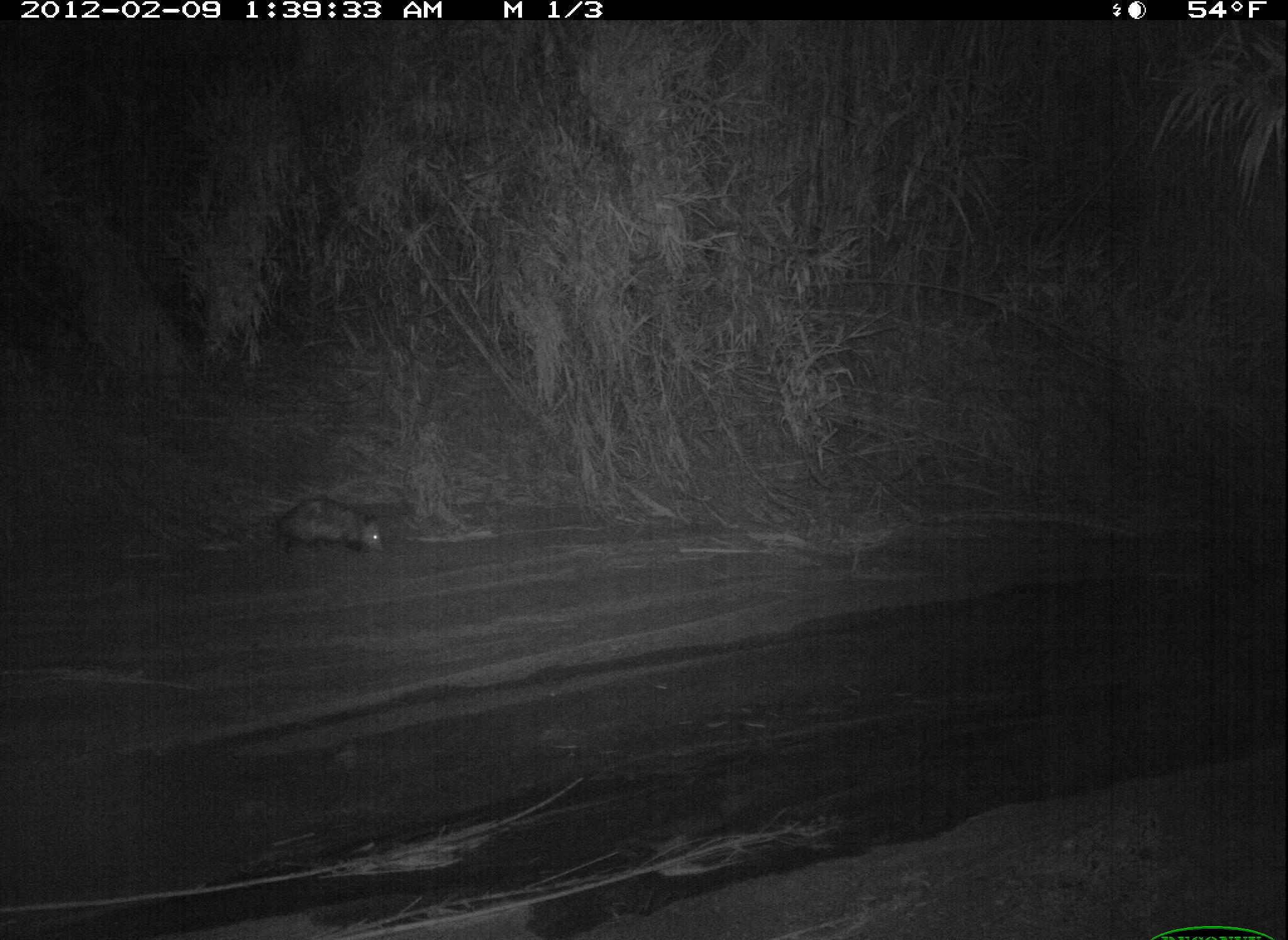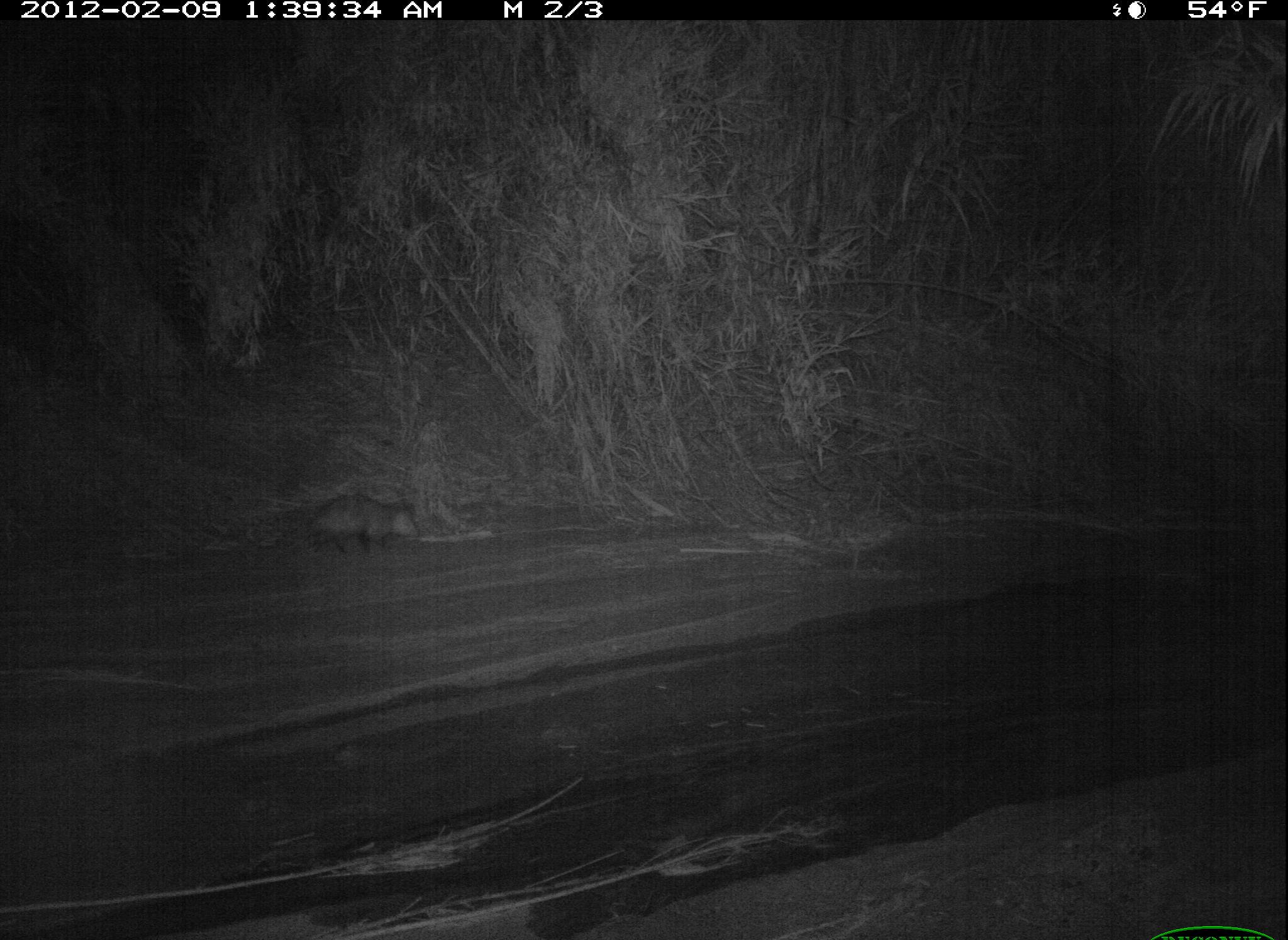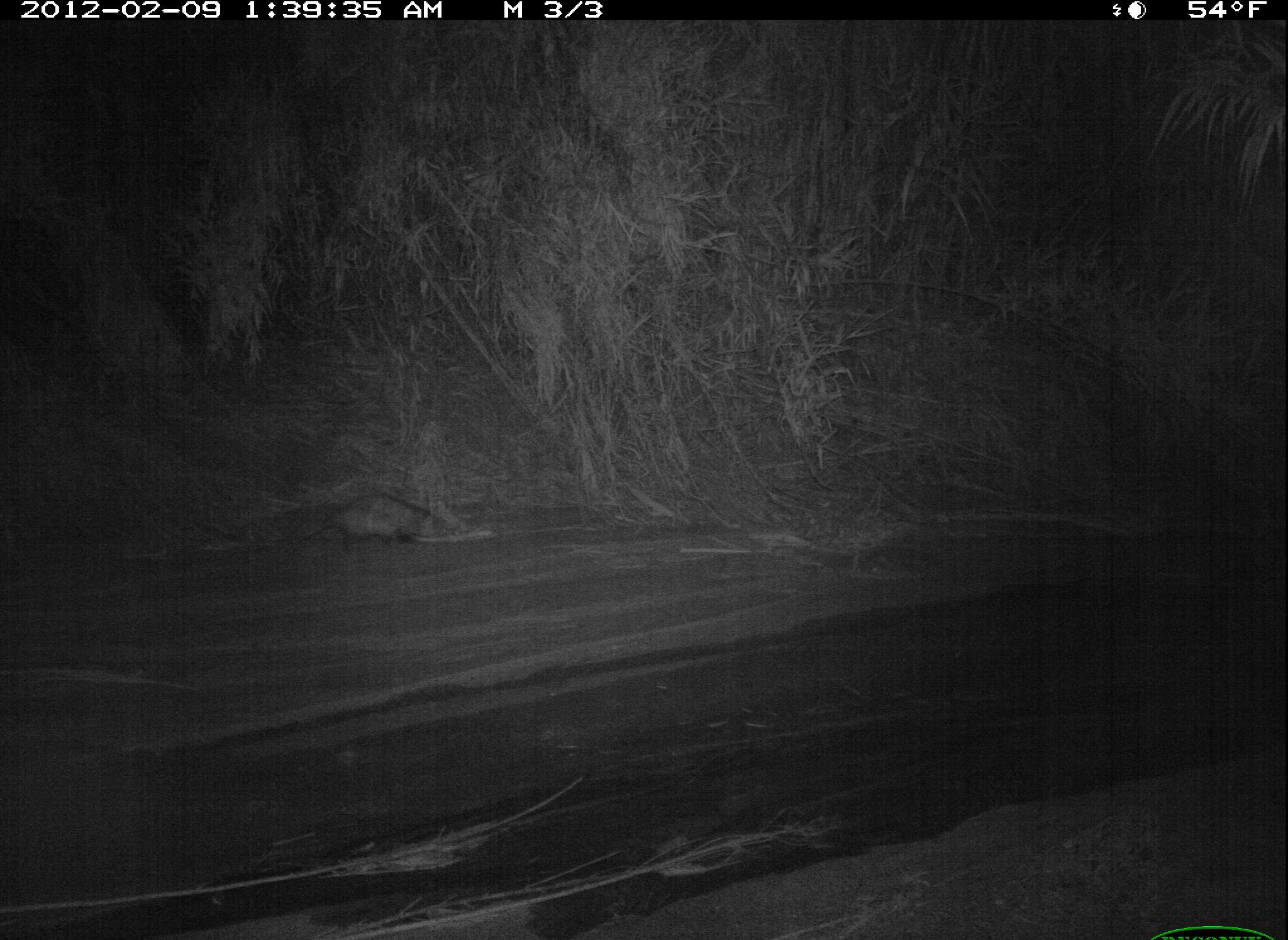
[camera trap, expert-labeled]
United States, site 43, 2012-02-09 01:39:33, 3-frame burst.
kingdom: Animalia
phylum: Chordata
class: Mammalia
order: Didelphimorphia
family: Didelphidae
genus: Didelphis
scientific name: Didelphis virginiana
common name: virginia opossum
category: opossum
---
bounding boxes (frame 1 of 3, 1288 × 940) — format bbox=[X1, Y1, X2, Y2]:
opossum: bbox=[246, 485, 404, 570]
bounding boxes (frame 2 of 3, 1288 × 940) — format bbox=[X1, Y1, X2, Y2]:
opossum: bbox=[251, 480, 423, 559]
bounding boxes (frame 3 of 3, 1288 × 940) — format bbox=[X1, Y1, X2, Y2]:
opossum: bbox=[280, 470, 464, 559]